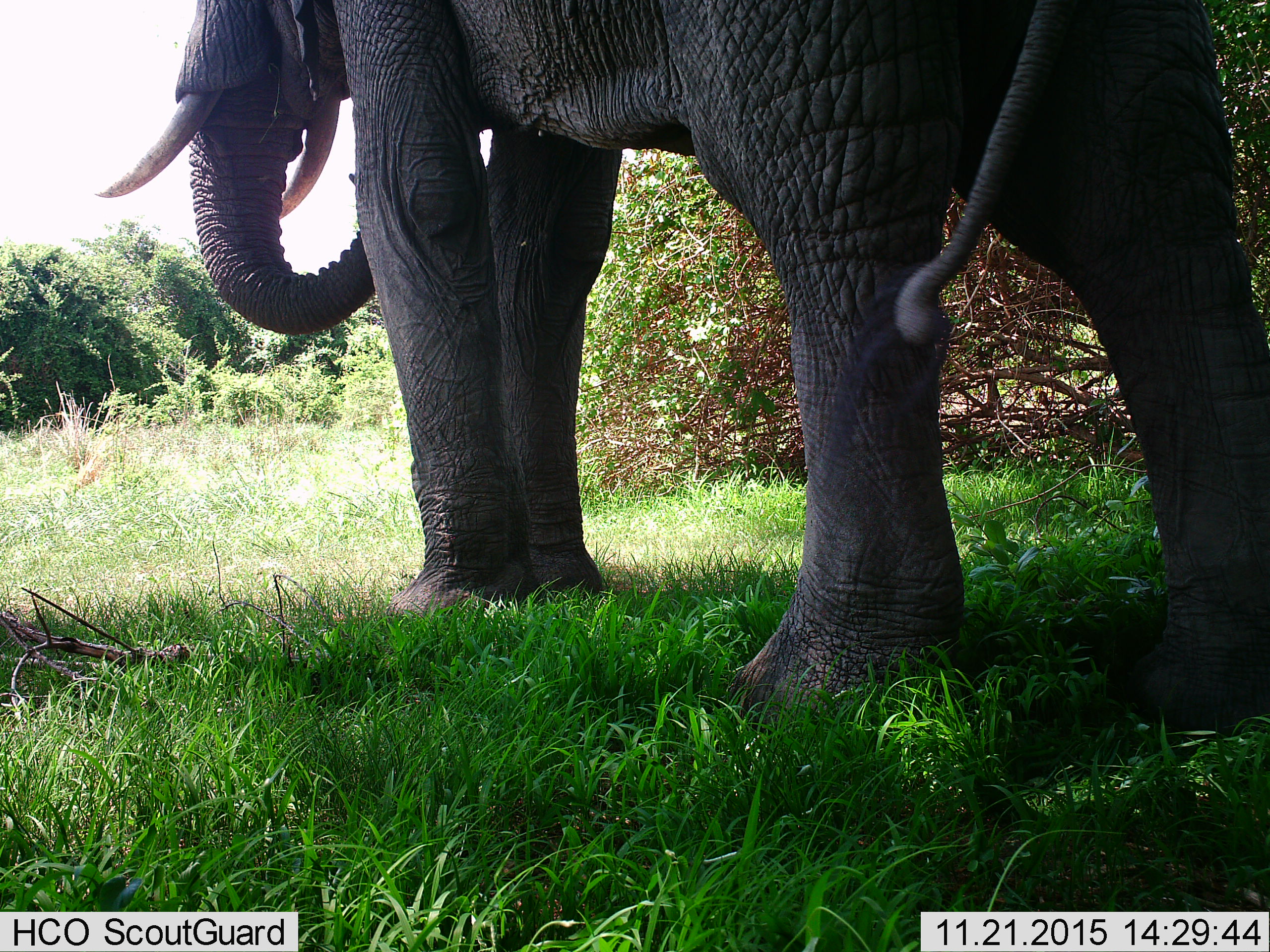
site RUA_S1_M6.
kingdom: Animalia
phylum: Chordata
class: Mammalia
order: Proboscidea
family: Elephantidae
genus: Loxodonta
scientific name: Loxodonta africana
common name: african bush elephant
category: elephant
Elephant (african bush elephant) (Loxodonta africana), count 1. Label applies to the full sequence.